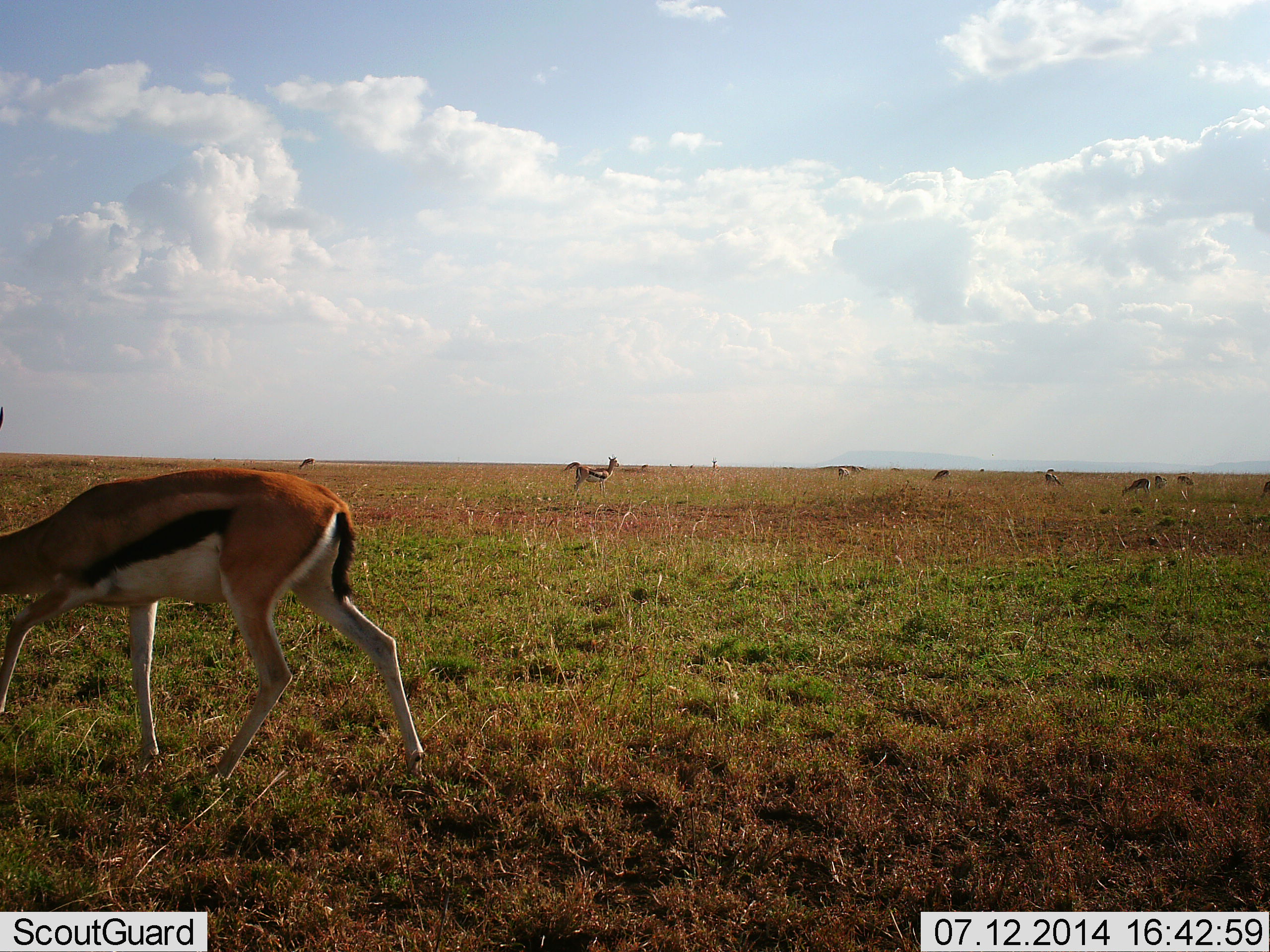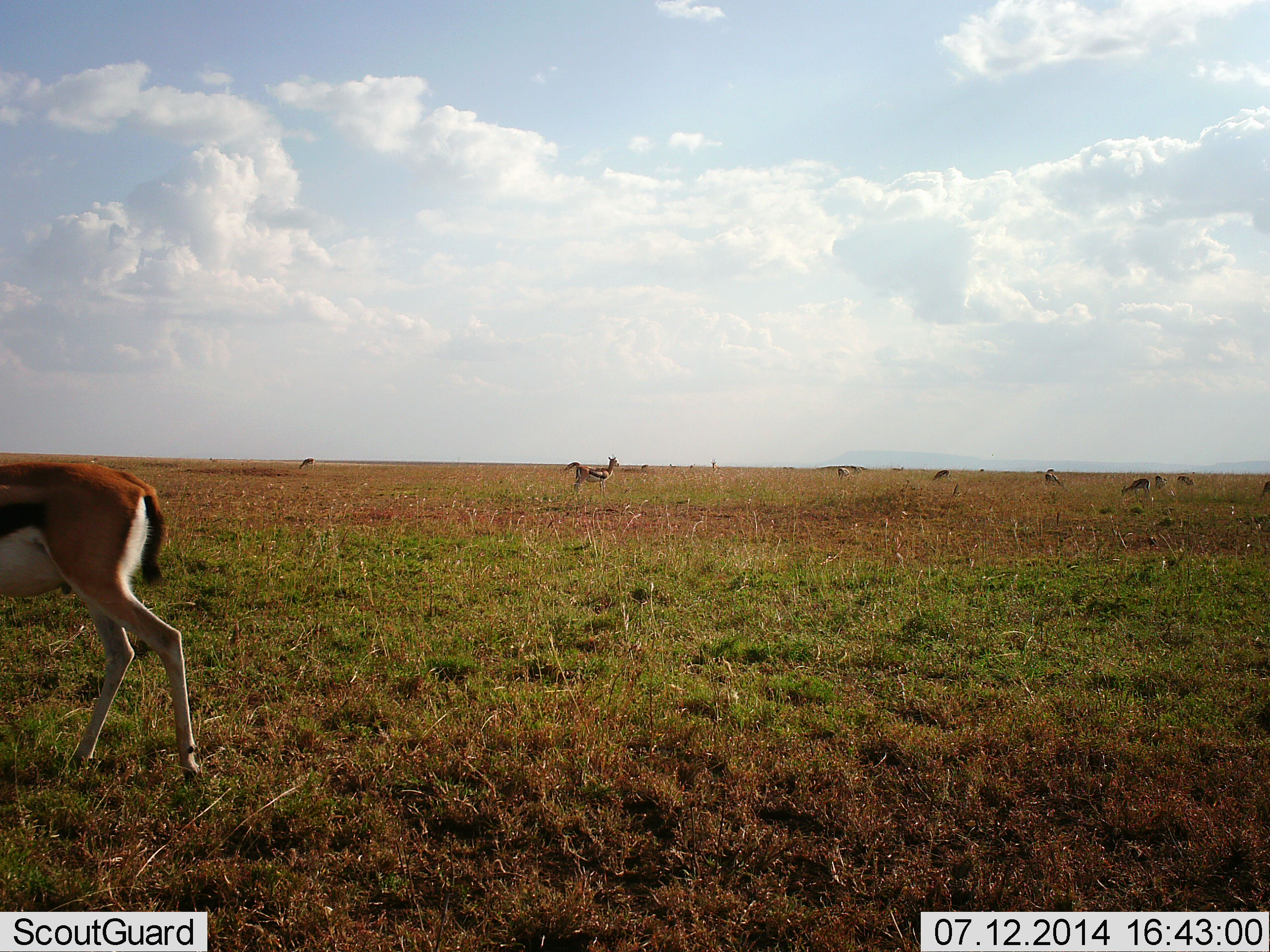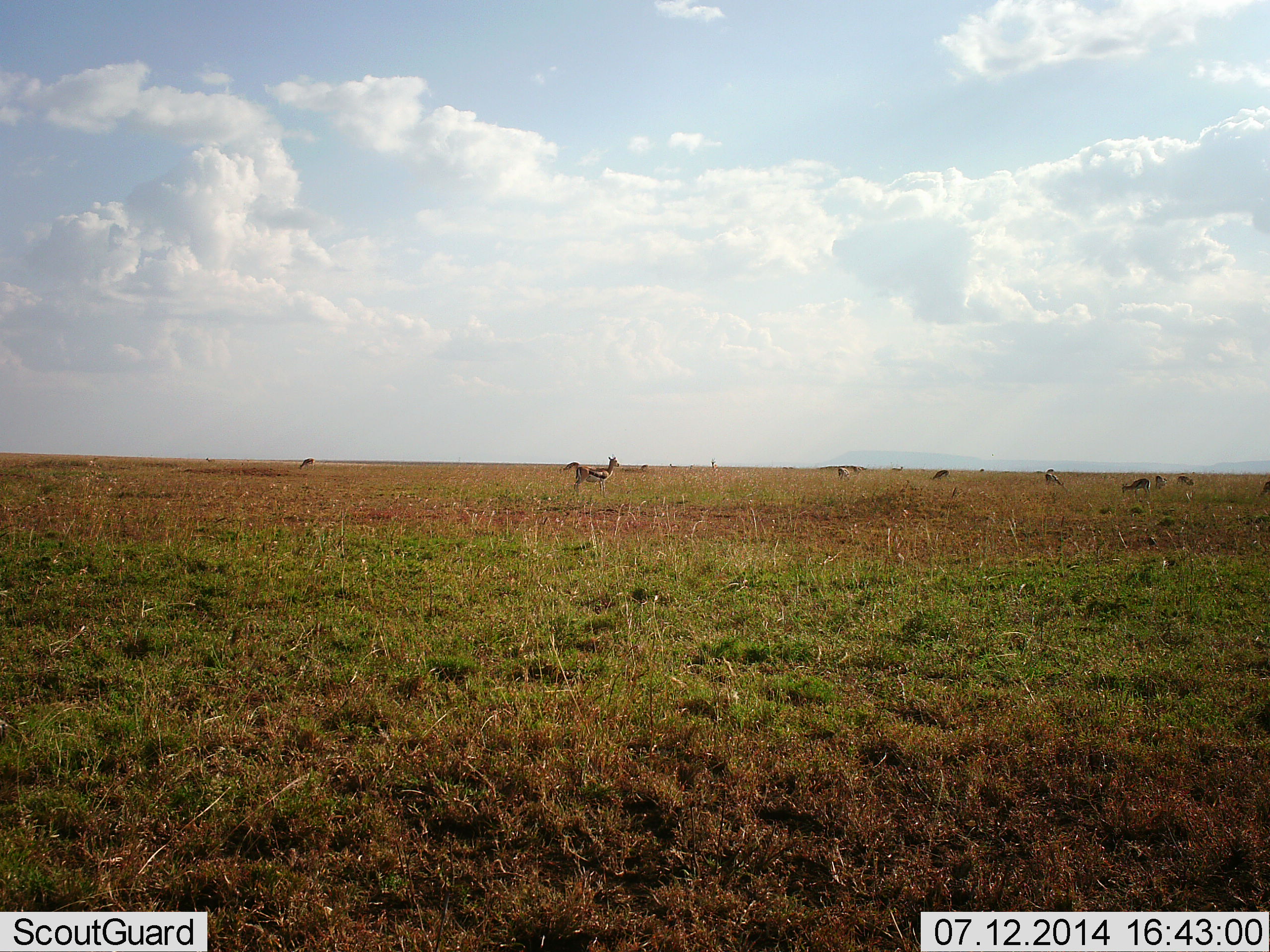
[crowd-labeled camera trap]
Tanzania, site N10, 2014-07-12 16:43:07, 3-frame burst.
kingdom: Animalia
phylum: Chordata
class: Mammalia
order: Artiodactyla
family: Bovidae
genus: Eudorcas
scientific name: Eudorcas thomsonii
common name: thomson's gazelle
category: gazellethomsons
Gazellethomsons (thomson's gazelle) (Eudorcas thomsonii), count 10. Behavior (volunteer vote fractions): standing 50%, resting 0%, moving 90%, interacting 0%. Young present (vote fraction): 0%. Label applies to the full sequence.